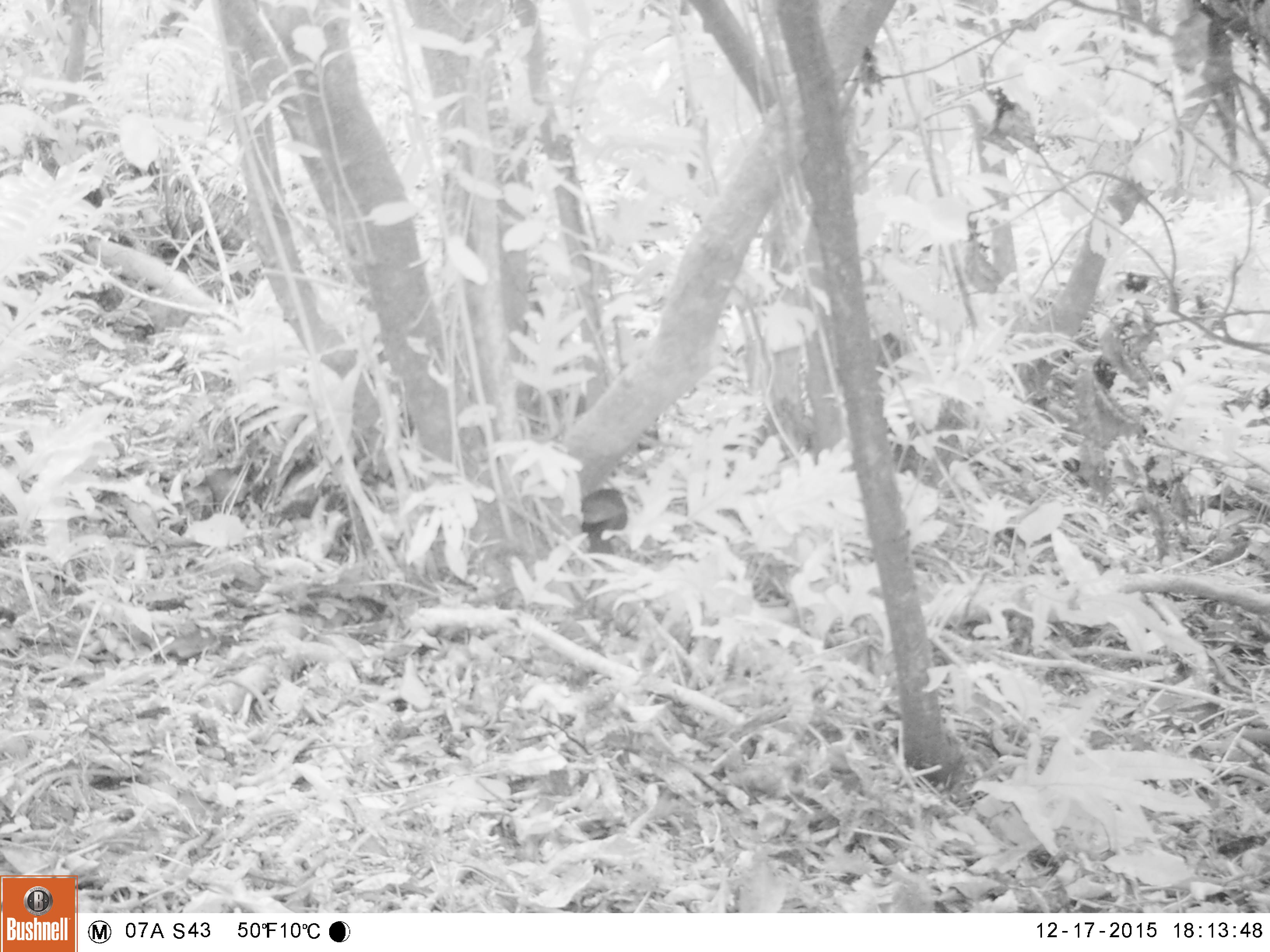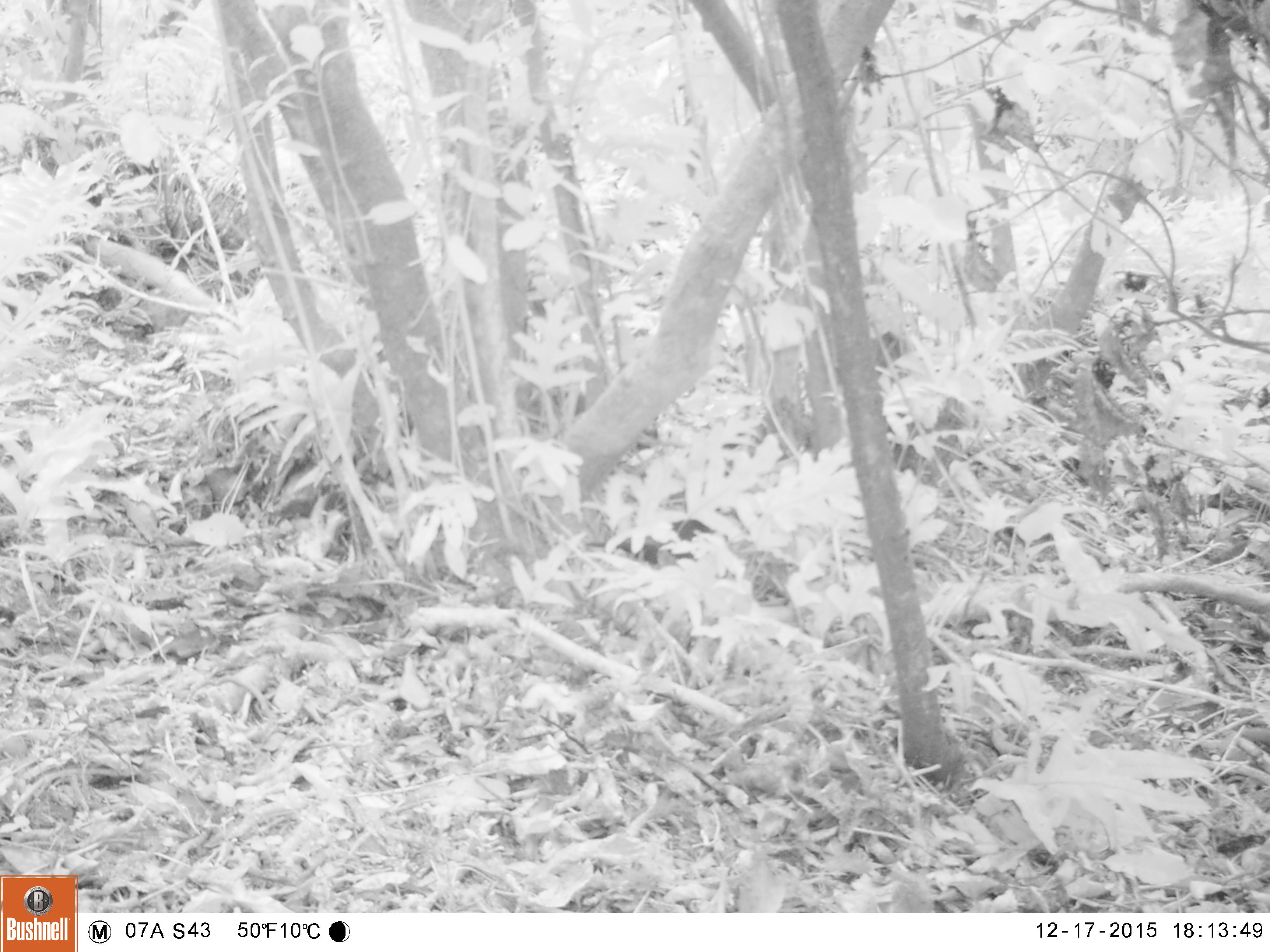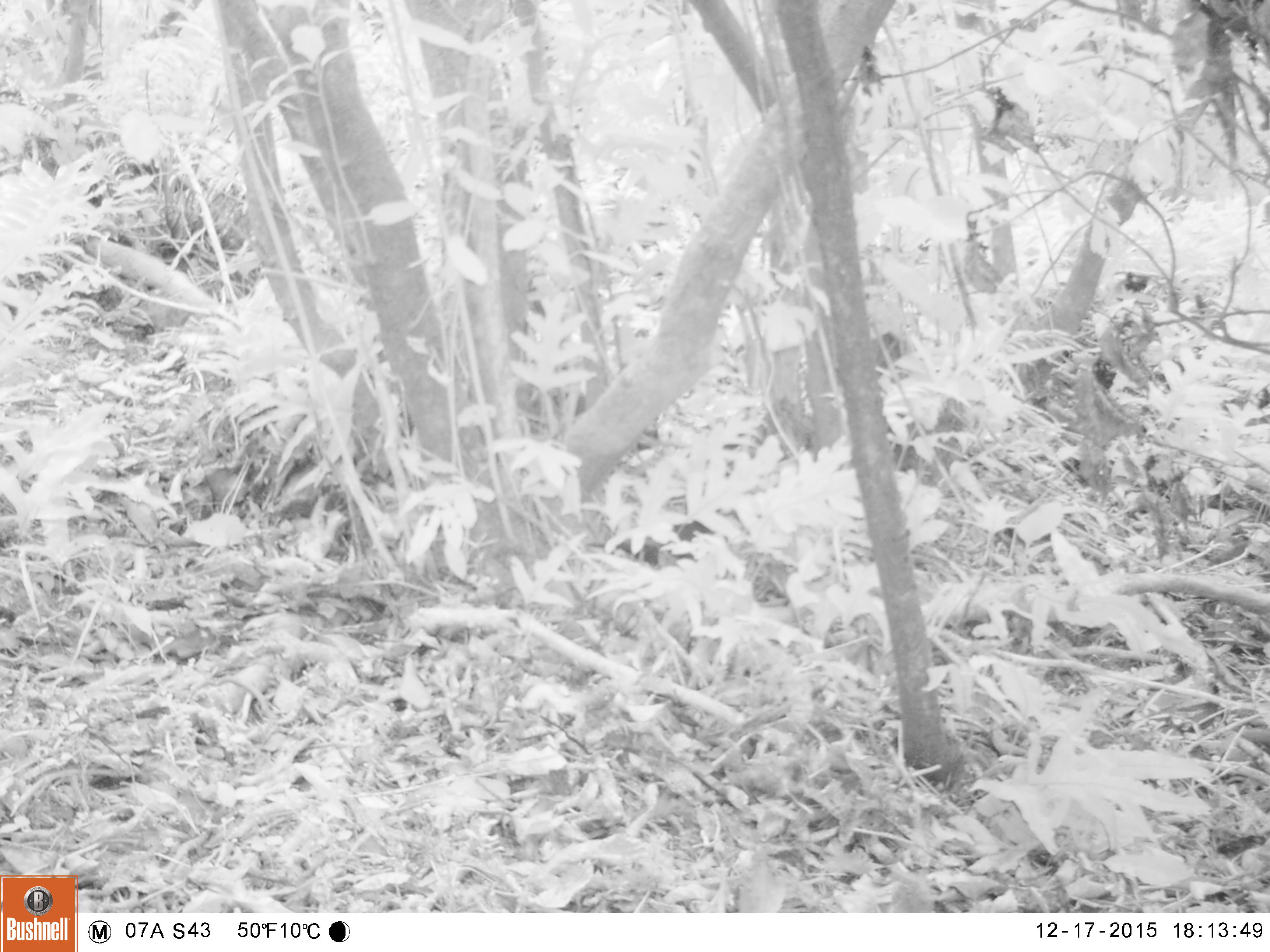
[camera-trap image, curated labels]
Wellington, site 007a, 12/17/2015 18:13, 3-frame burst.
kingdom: Animalia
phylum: Chordata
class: Aves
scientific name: Aves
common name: bird